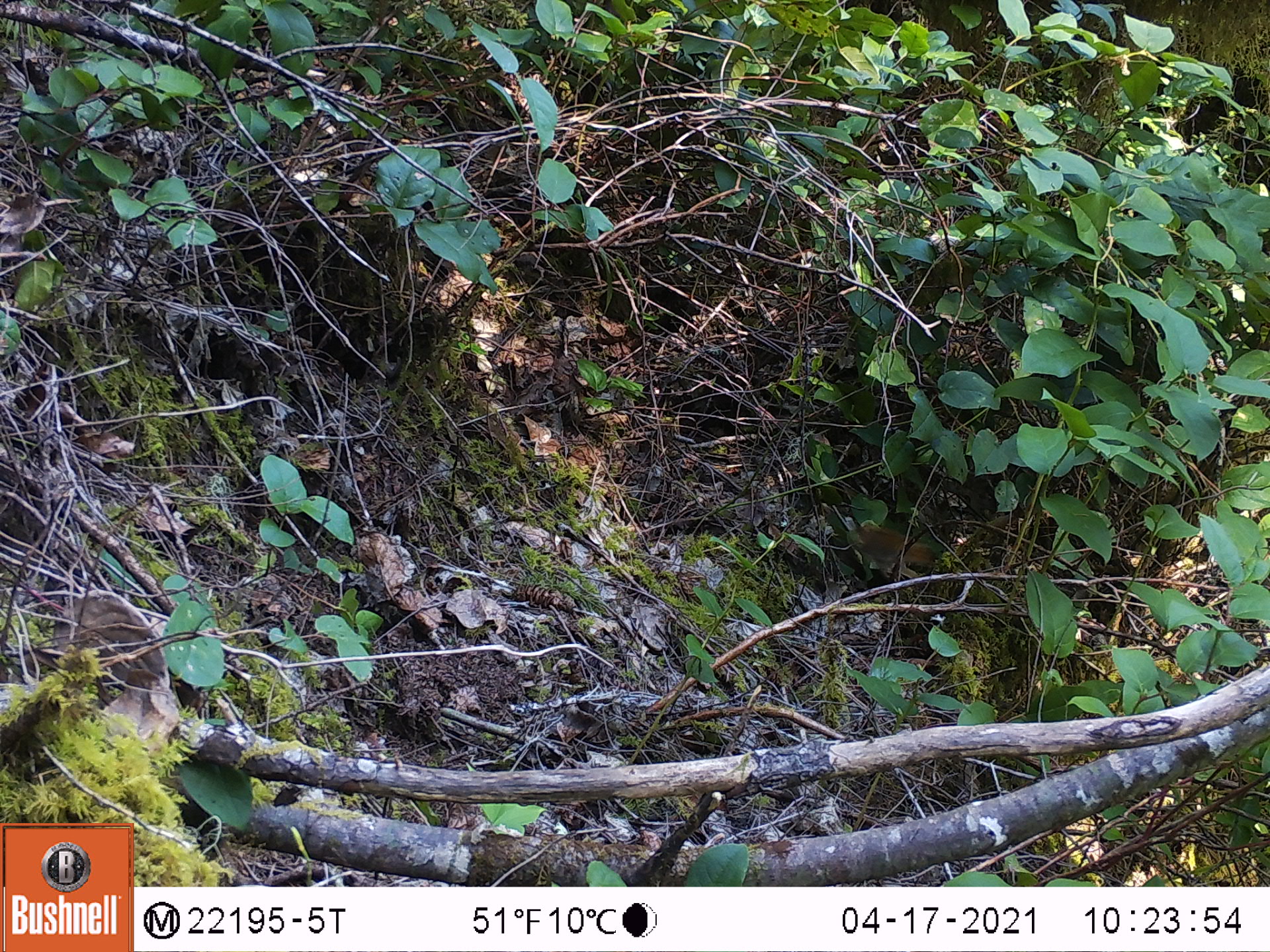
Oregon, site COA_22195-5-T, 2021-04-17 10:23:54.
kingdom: Animalia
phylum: Chordata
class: Mammalia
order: Rodentia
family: Sciuridae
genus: Neotamias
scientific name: Neotamias townsendii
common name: townsend's chipmunk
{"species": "townsend's chipmunk (Neotamias townsendii)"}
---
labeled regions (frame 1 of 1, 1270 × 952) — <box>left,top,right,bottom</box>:
townsend's chipmunk: <box>827,495,962,617</box>